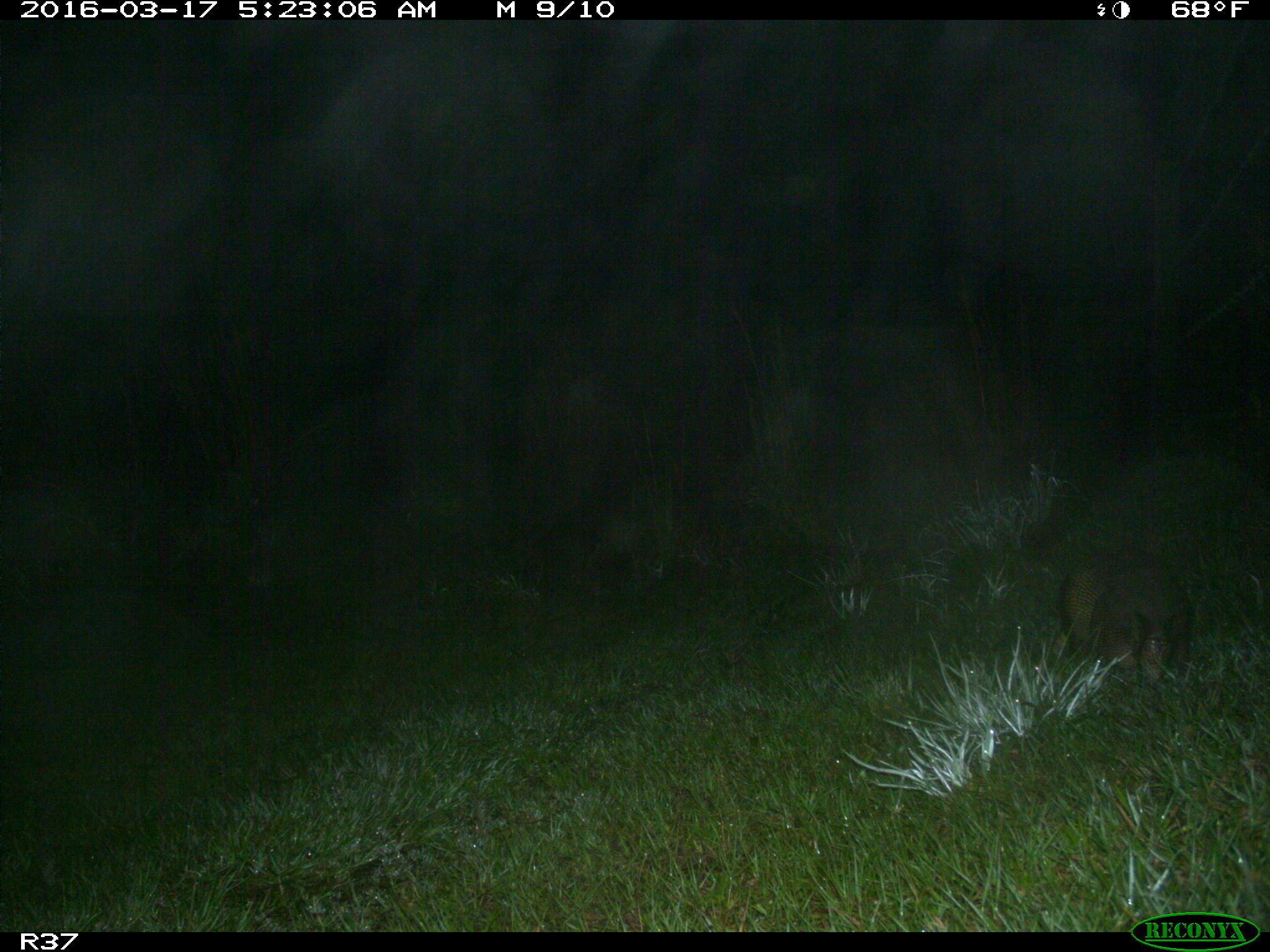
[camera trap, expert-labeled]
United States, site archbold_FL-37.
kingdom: Animalia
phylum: Chordata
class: Mammalia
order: Cingulata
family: Dasypodidae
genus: Dasypus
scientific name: Dasypus novemcinctus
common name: nine-banded armadillo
Dasypus novemcinctus (nine-banded armadillo).